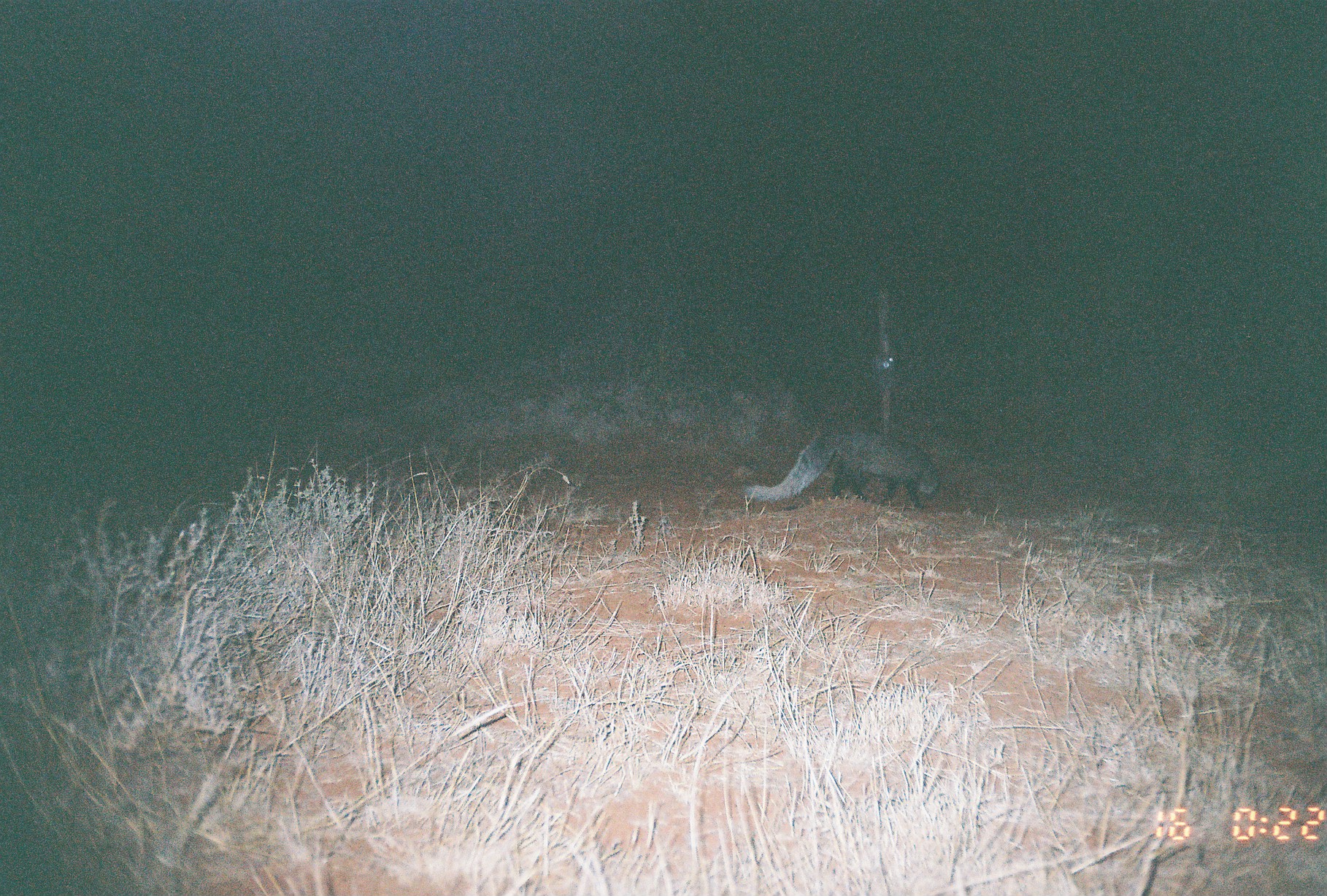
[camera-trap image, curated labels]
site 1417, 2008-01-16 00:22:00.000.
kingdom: Animalia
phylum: Chordata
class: Mammalia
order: Carnivora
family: Herpestidae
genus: Ichneumia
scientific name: Ichneumia albicauda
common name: white-tailed mongoose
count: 1